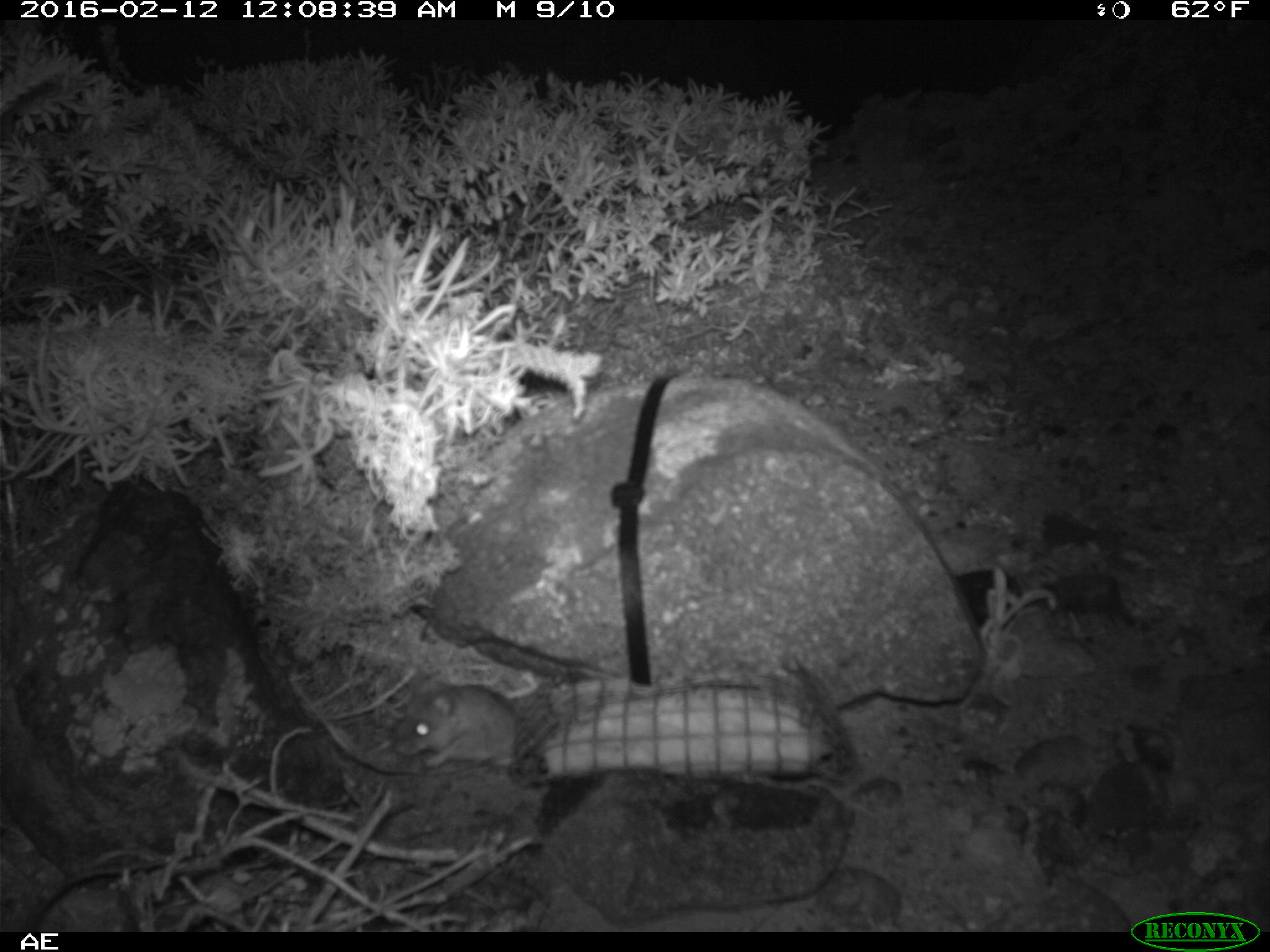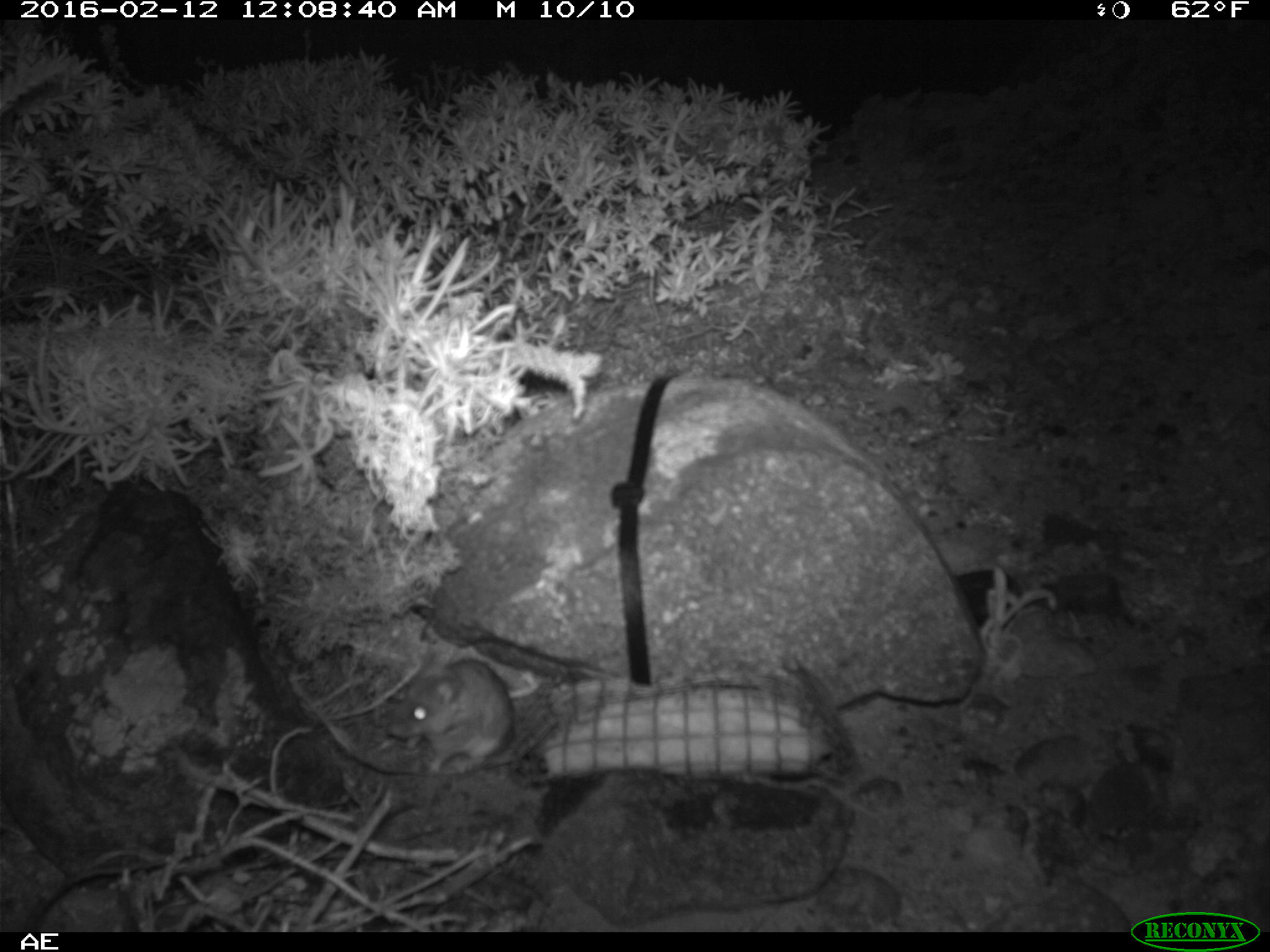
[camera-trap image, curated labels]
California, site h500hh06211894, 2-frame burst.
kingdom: Animalia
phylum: Chordata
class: Mammalia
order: Rodentia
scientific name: Rodentia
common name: rodent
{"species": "rodent (Rodentia)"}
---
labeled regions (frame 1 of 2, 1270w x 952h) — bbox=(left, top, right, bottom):
rodent: bbox=(390, 685, 527, 765)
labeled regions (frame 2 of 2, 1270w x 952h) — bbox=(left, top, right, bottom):
rodent: bbox=(386, 654, 514, 773)